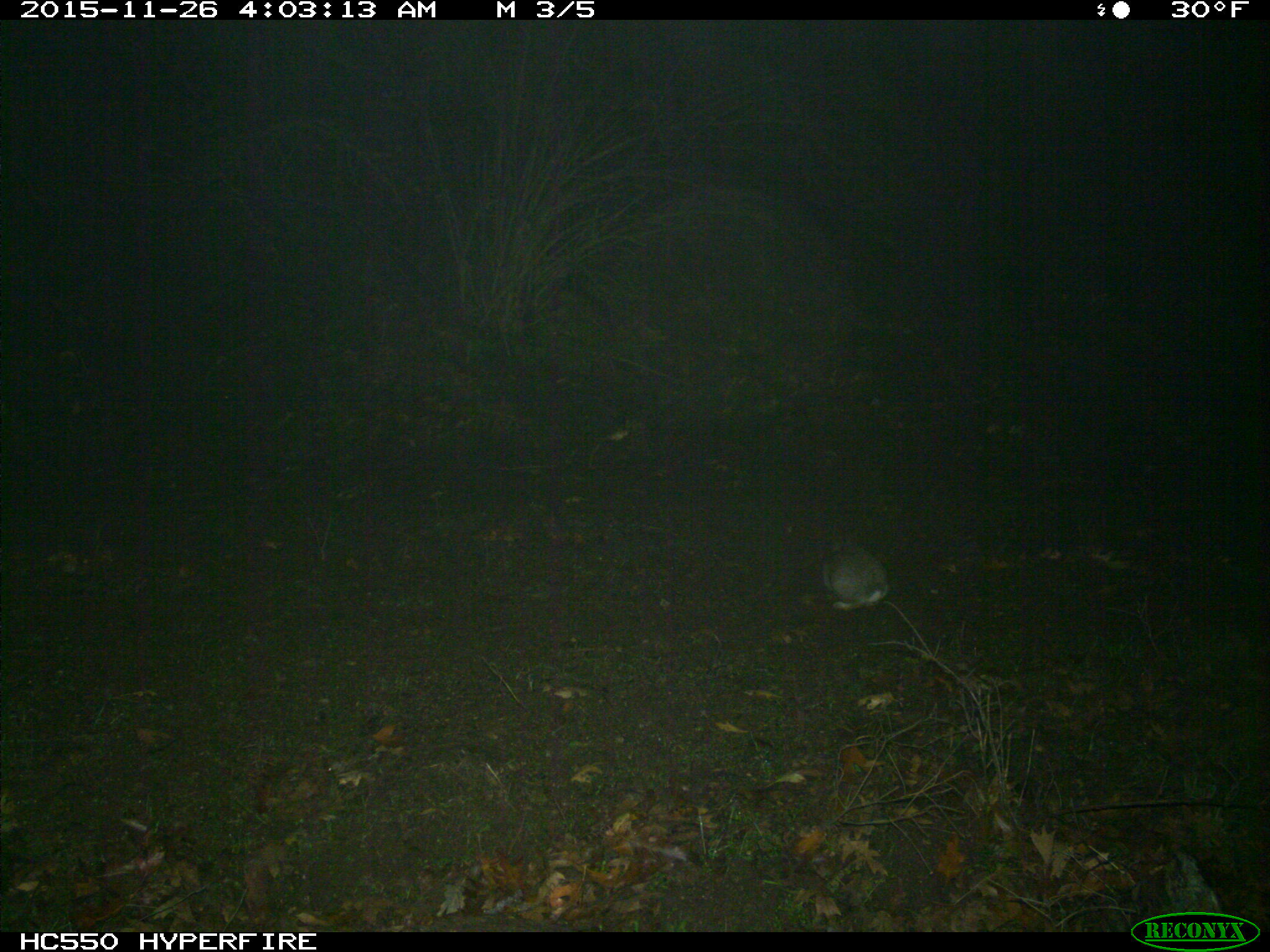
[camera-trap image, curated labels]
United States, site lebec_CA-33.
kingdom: Animalia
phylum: Chordata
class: Mammalia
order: Lagomorpha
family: Leporidae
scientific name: Leporidae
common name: rabbits and hares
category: unidentified rabbit